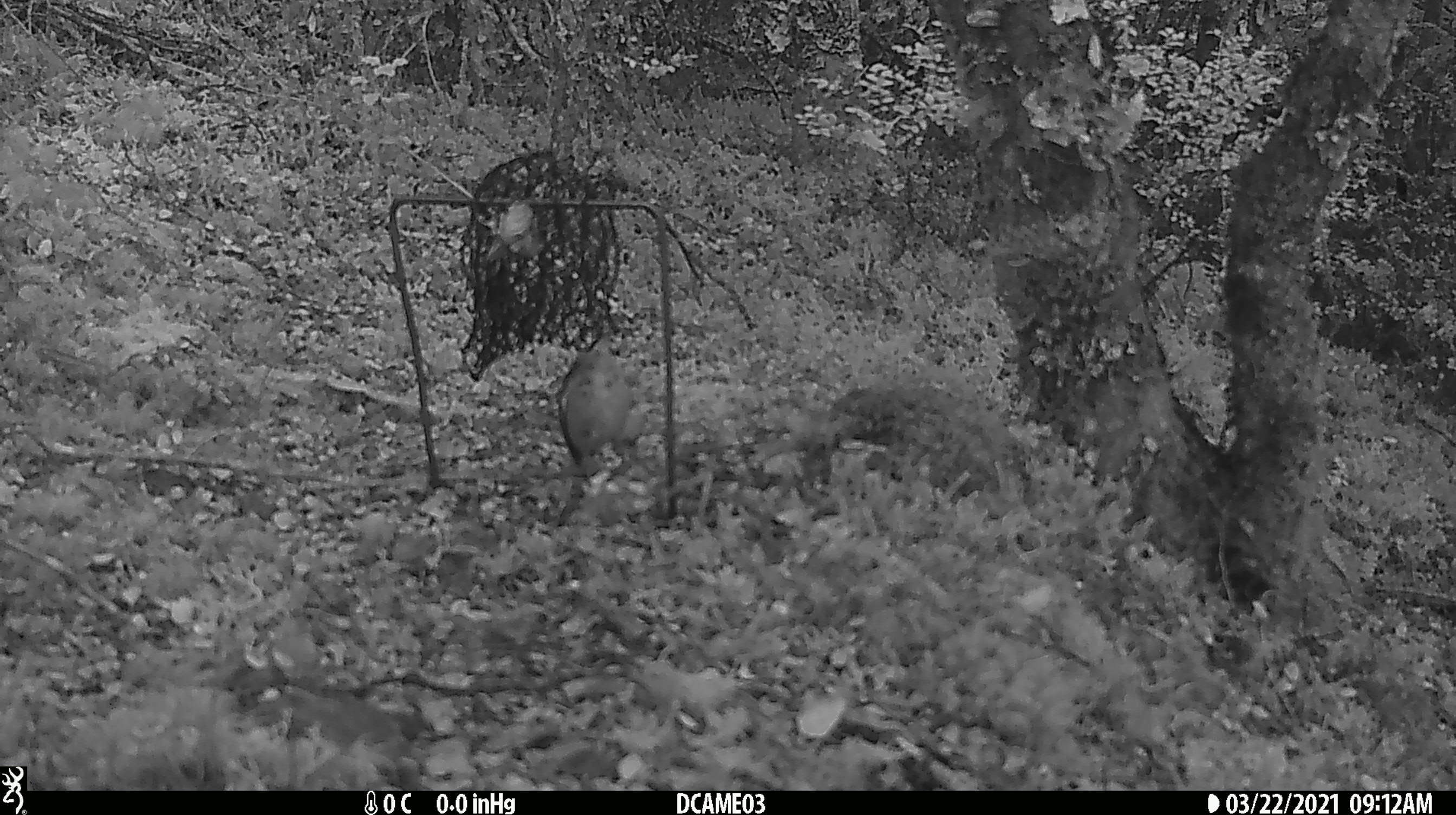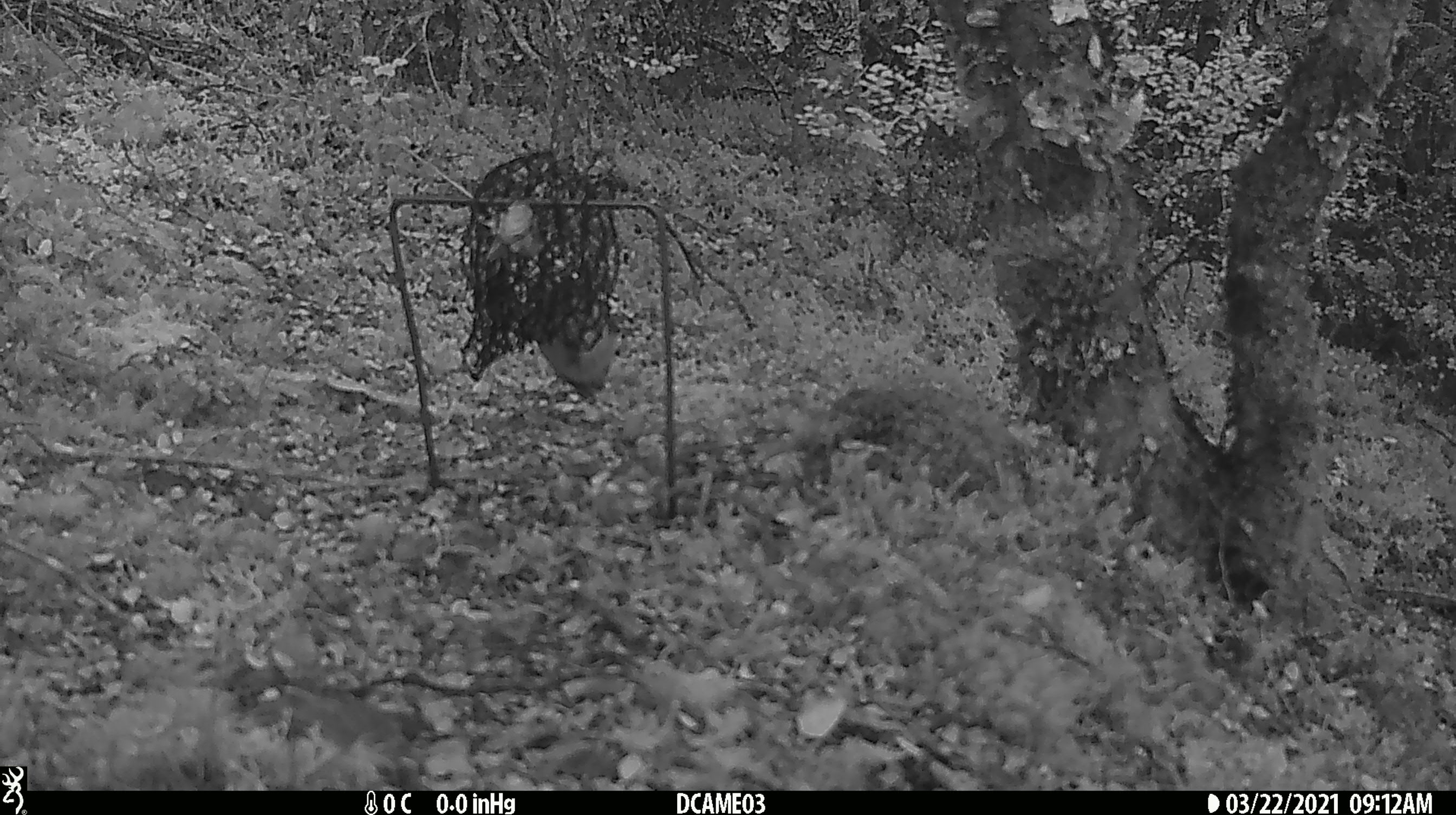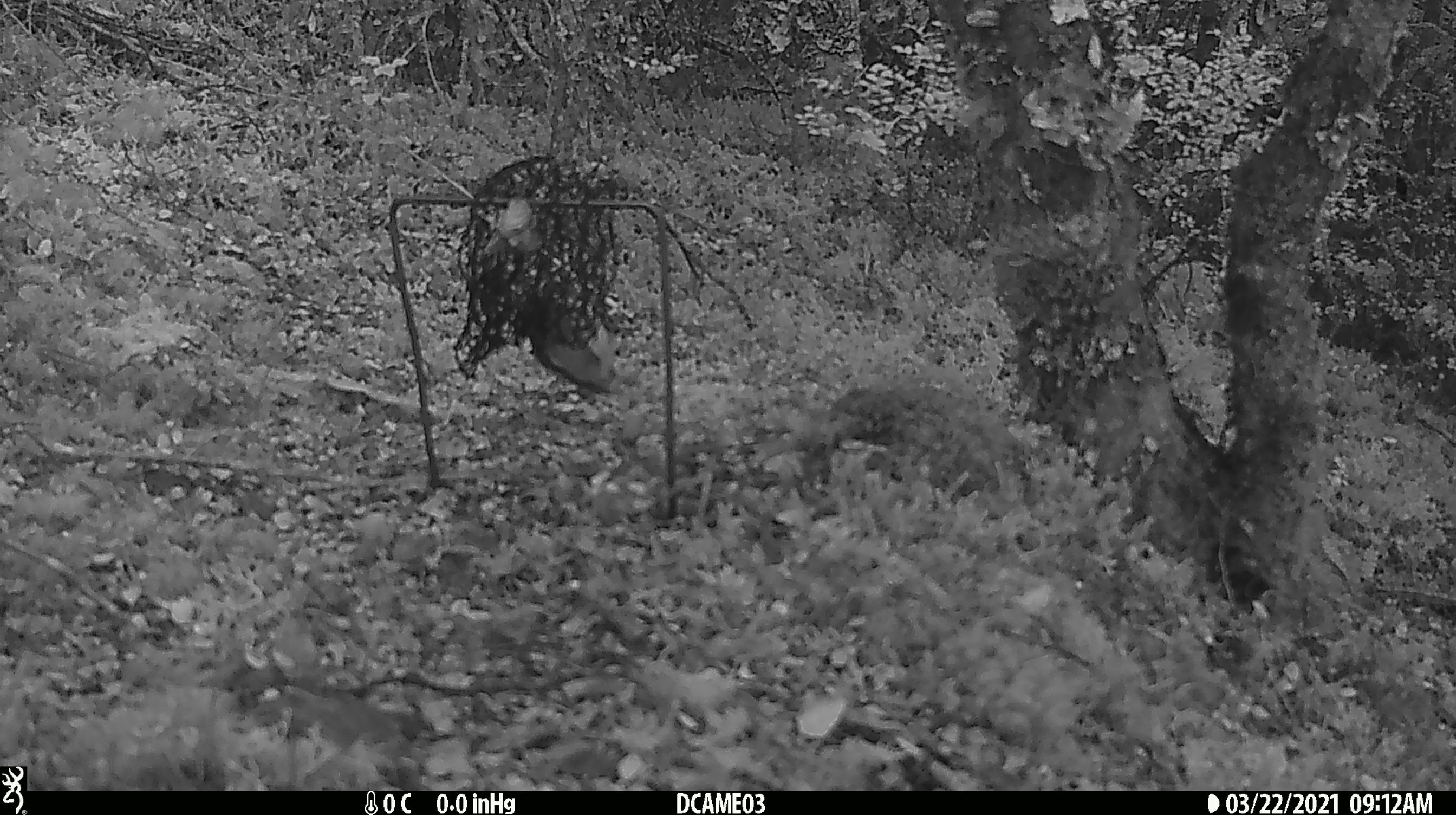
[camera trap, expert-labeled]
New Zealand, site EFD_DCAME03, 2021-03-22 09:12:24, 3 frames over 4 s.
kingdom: Animalia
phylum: Chordata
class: Aves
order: Passeriformes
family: Acanthisittidae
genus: Acanthisitta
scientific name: Acanthisitta chloris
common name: rifleman